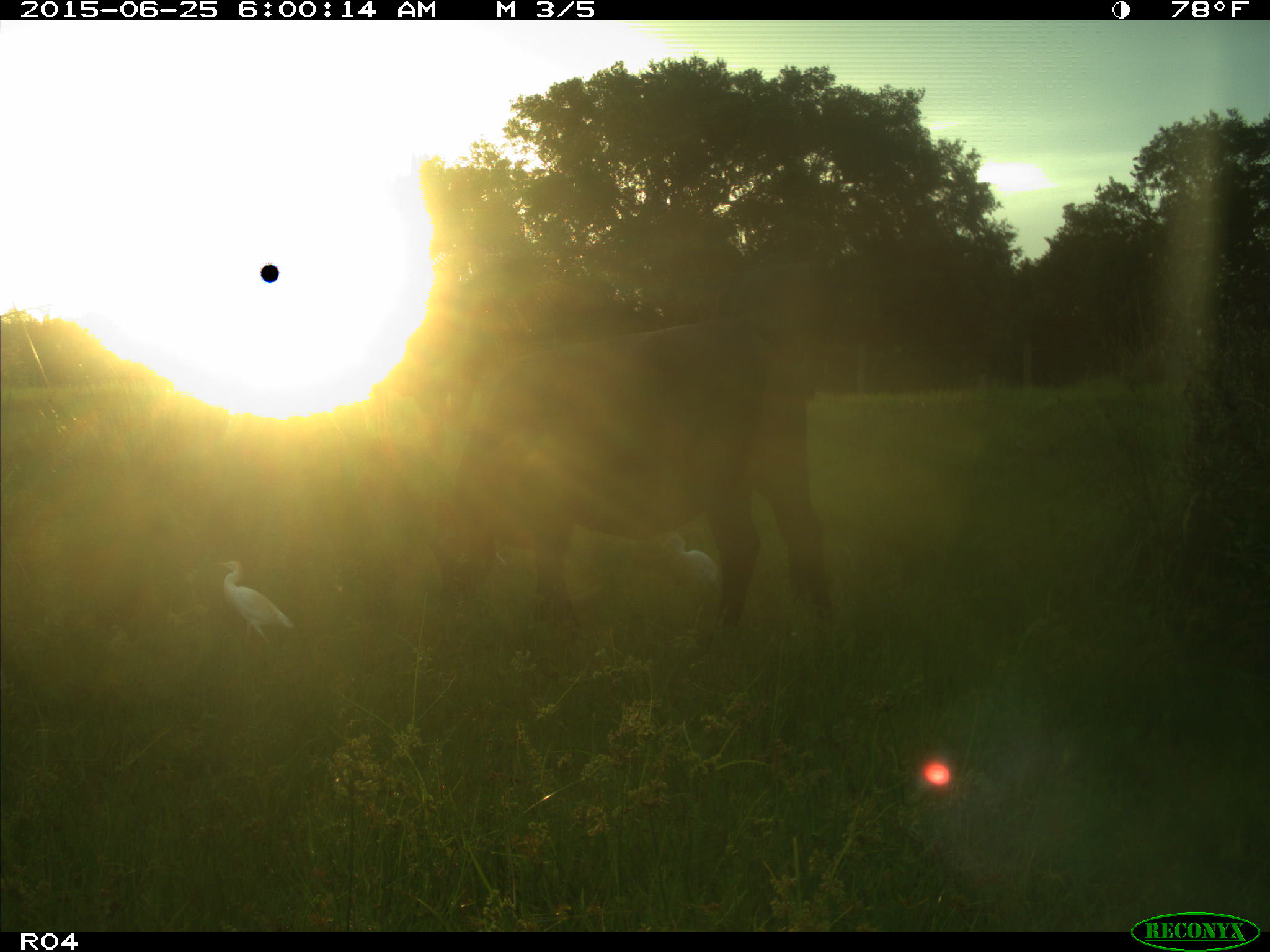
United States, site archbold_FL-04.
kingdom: Animalia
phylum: Chordata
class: Mammalia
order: Artiodactyla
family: Bovidae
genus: Bos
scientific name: Bos taurus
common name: domestic cow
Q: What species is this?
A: Bos taurus (domestic cow).